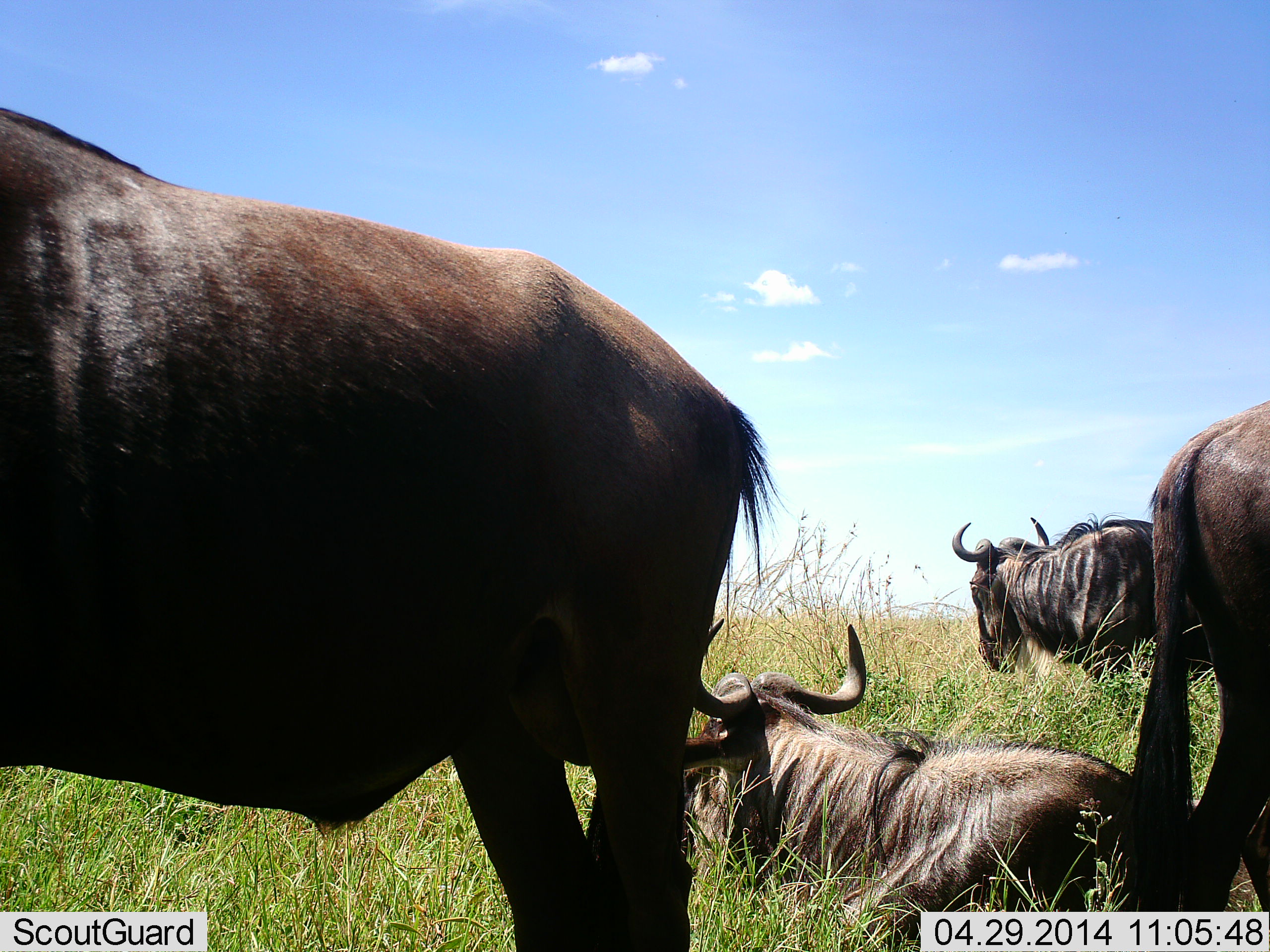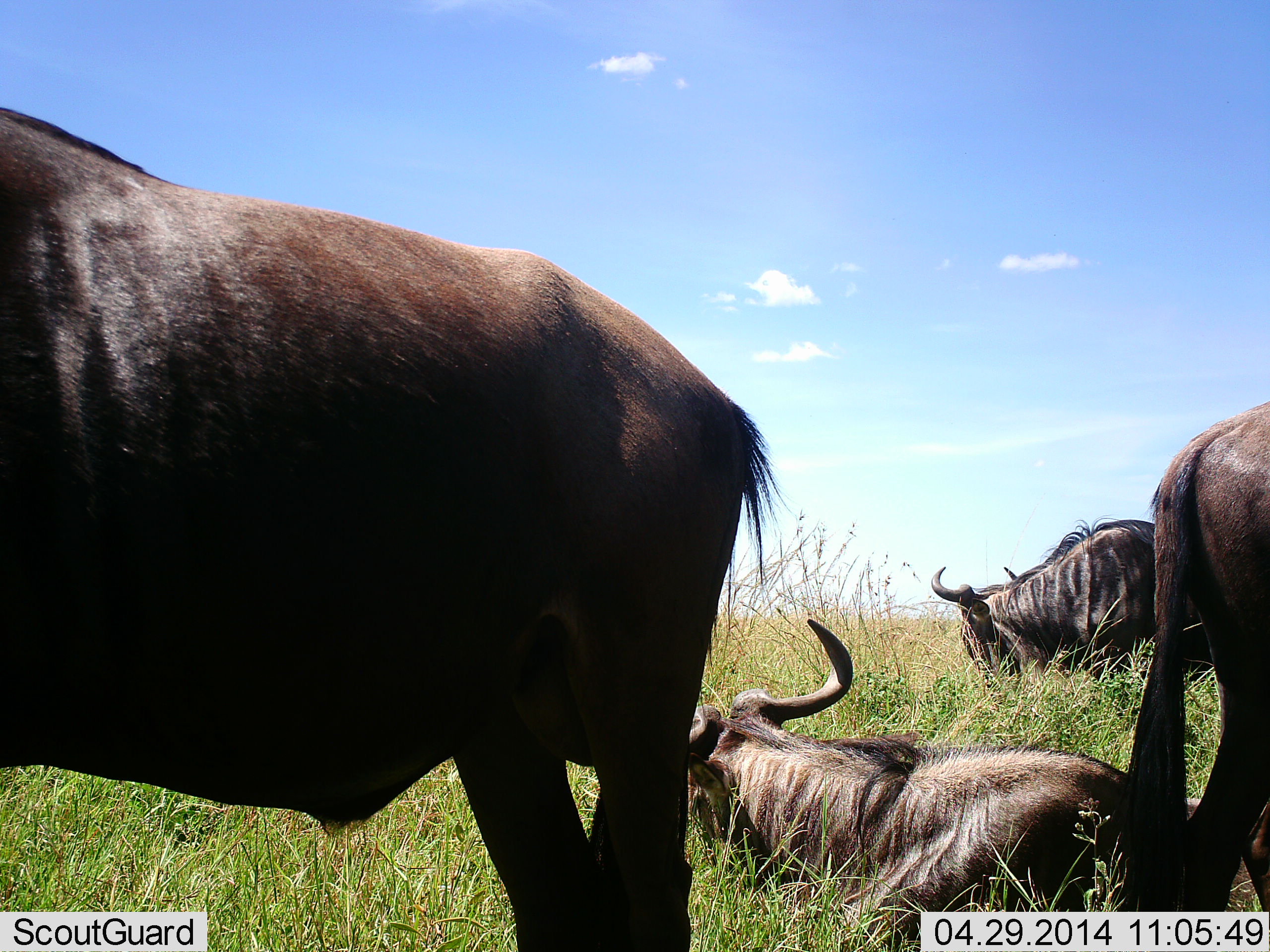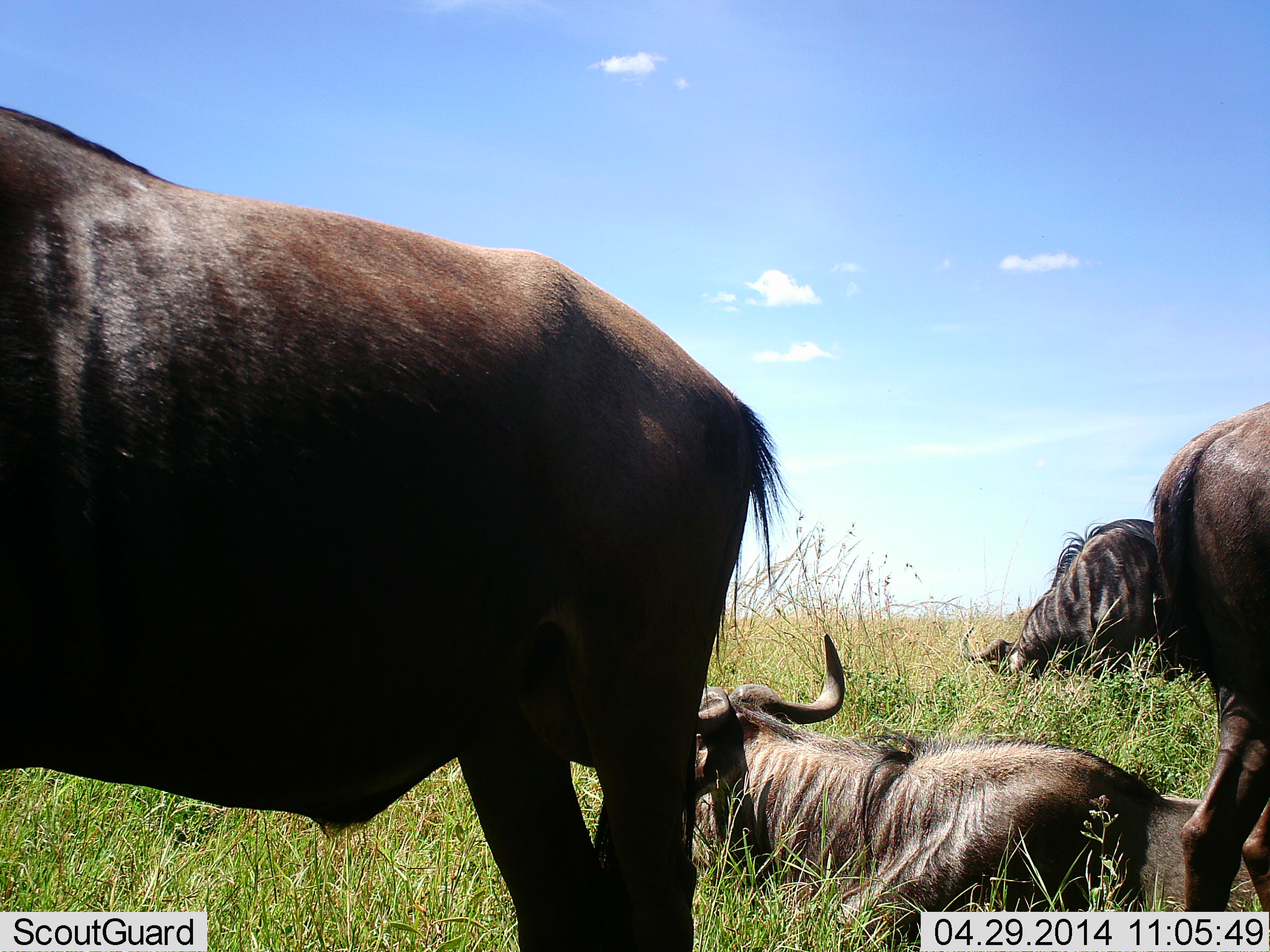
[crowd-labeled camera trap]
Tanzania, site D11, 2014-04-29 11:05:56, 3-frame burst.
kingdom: Animalia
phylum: Chordata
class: Mammalia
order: Artiodactyla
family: Bovidae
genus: Connochaetes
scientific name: Connochaetes taurinus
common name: blue wildebeest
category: wildebeest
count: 4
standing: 78%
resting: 97%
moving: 10%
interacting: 3%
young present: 0%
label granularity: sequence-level